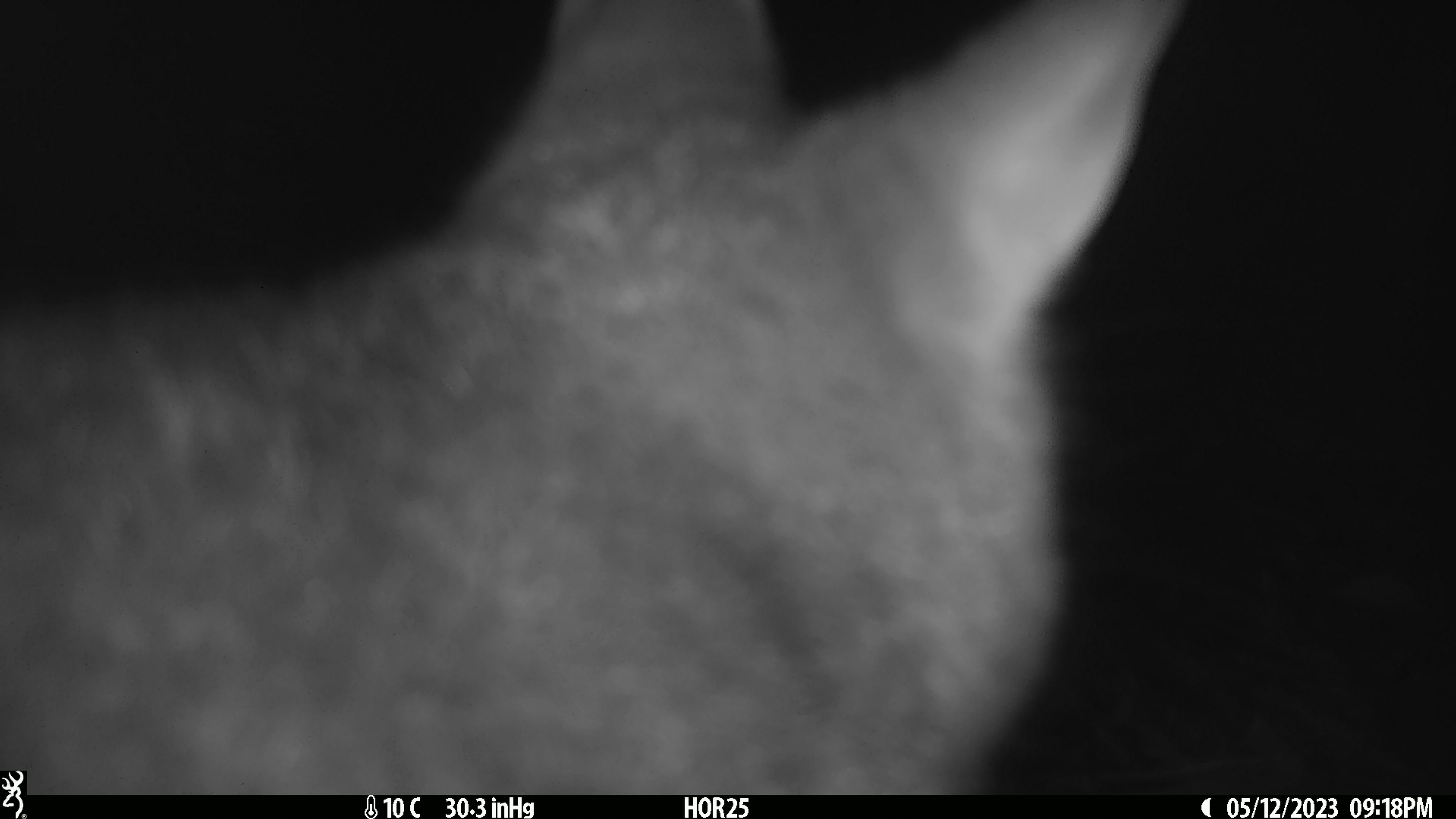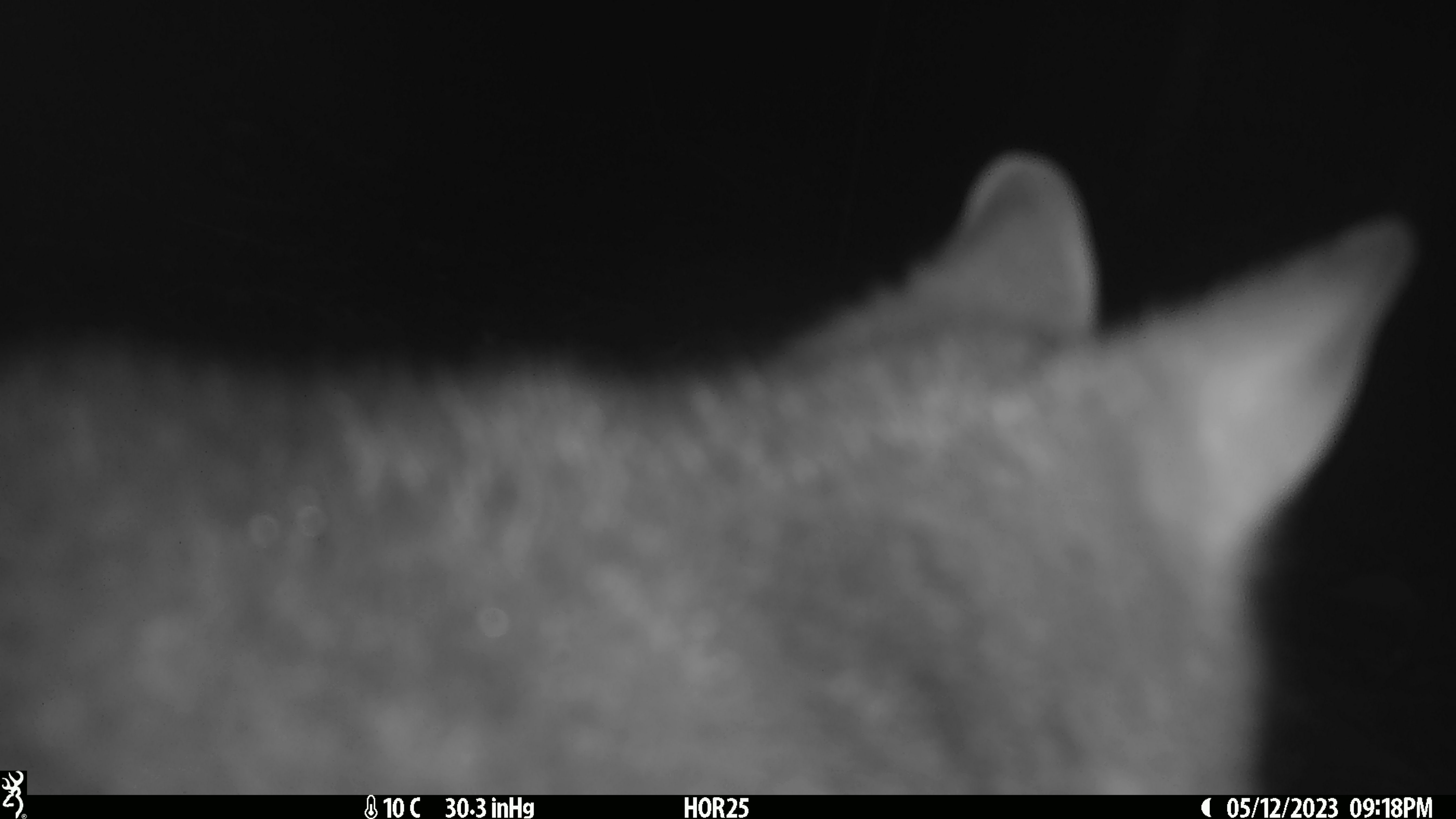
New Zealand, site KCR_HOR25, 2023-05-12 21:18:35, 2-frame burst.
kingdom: Animalia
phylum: Chordata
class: Mammalia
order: Diprotodontia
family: Phalangeridae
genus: Trichosurus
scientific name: Trichosurus vulpecula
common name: common brushtail possum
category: possum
Possum (common brushtail possum) (Trichosurus vulpecula).